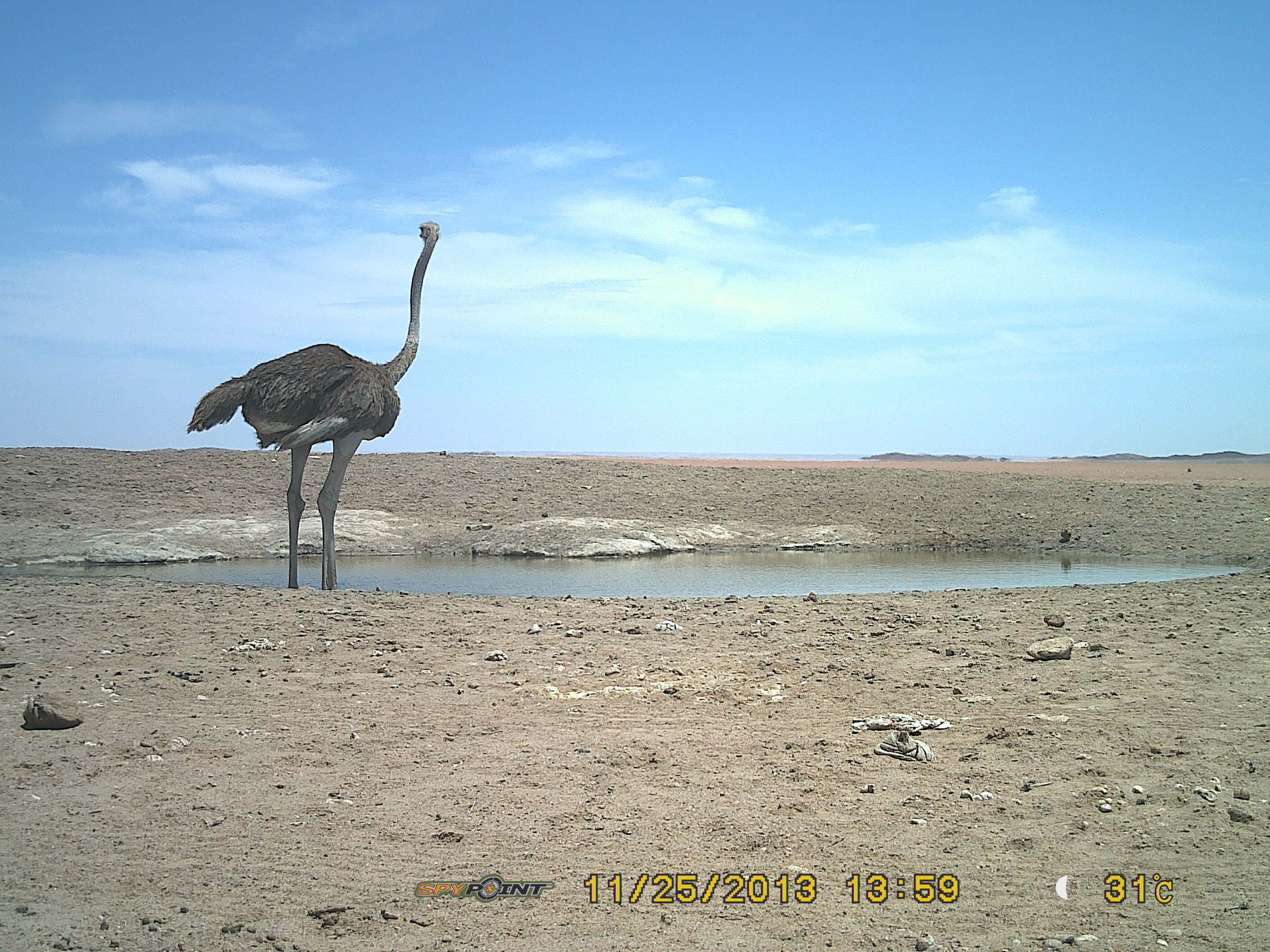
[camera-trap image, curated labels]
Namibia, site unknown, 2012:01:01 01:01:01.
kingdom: Animalia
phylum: Chordata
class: Aves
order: Struthioniformes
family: Struthionidae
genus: Struthio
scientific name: Struthio camelus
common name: common ostrich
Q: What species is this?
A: Struthio camelus (common ostrich).